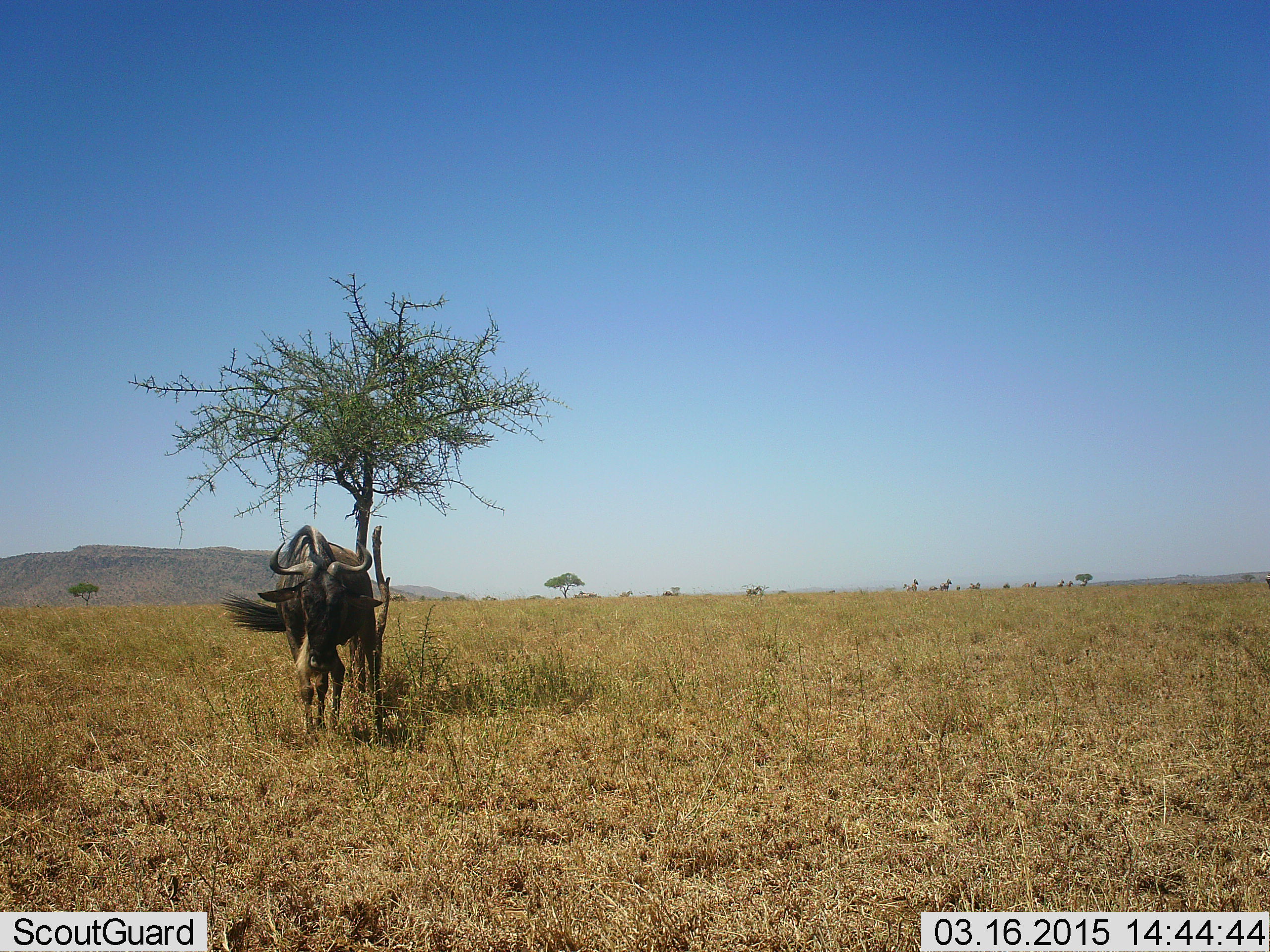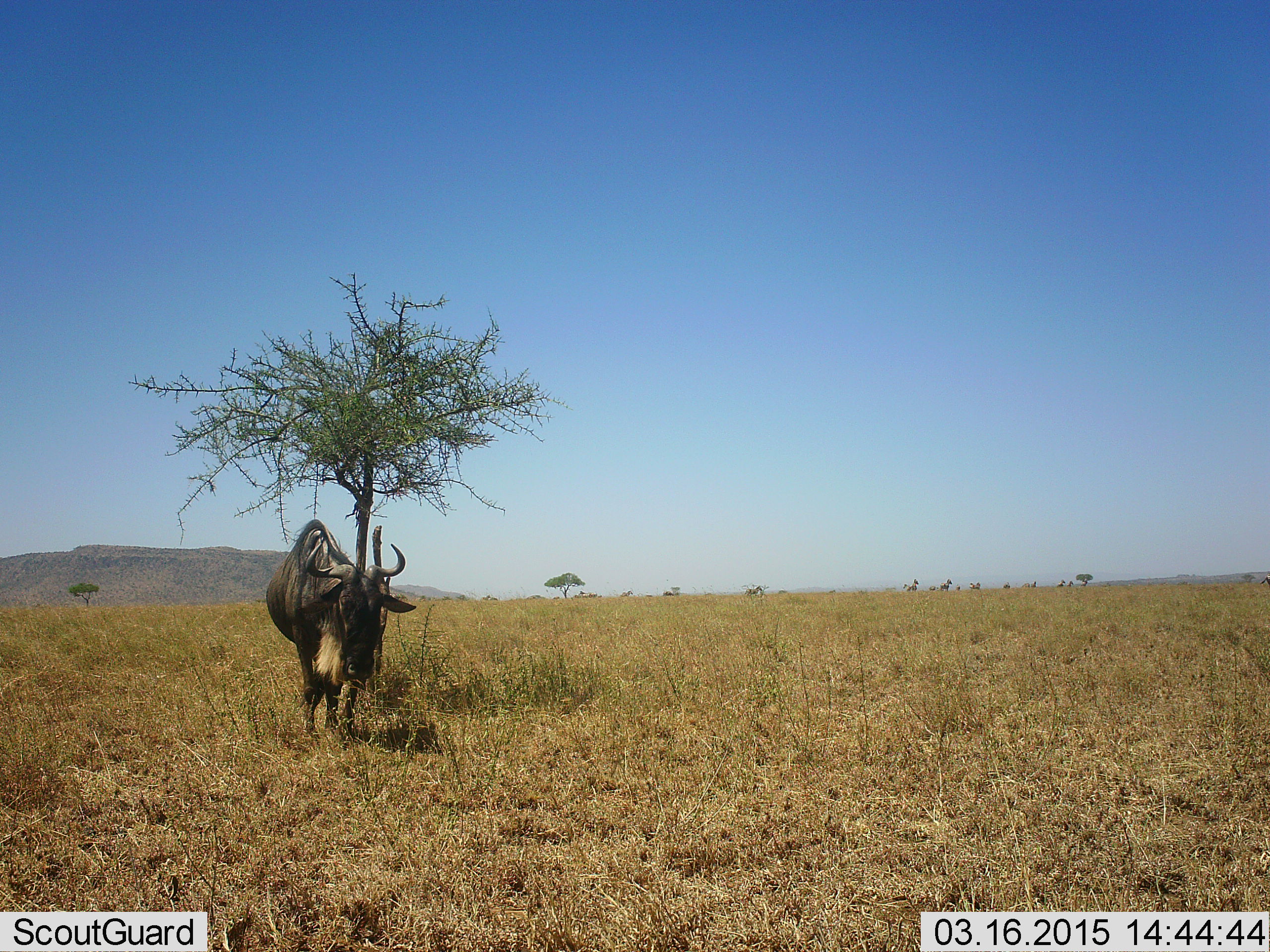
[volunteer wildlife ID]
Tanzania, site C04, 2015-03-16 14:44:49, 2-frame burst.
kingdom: Animalia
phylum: Chordata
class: Mammalia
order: Artiodactyla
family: Bovidae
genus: Connochaetes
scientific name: Connochaetes taurinus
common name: blue wildebeest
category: wildebeest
Wildebeest (blue wildebeest) (Connochaetes taurinus), count 1. Behavior (volunteer vote fractions): standing 50%, resting 0%, moving 60%, interacting 0%. Young present (vote fraction): 0%. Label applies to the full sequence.